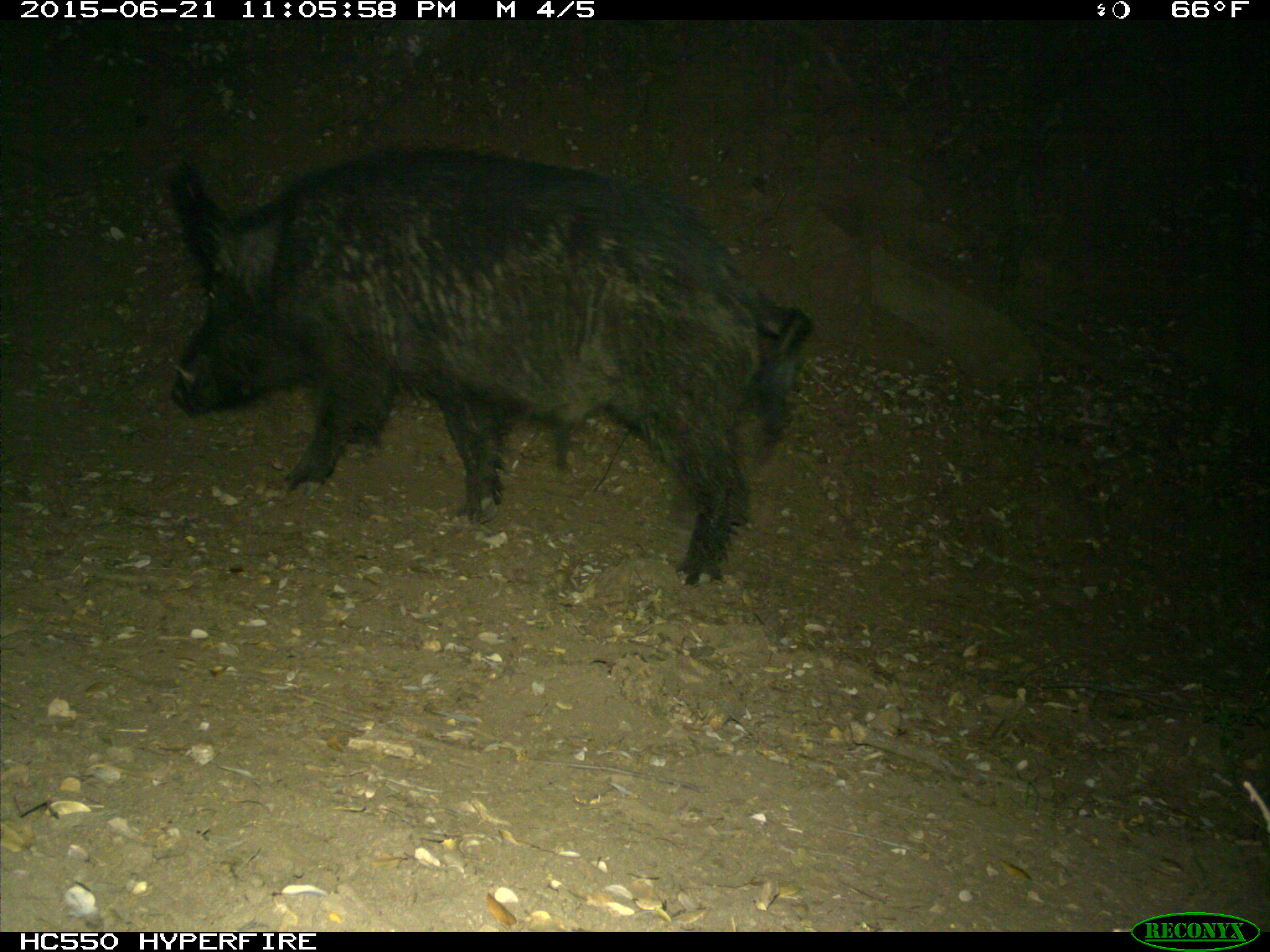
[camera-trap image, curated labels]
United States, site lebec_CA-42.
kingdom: Animalia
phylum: Chordata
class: Mammalia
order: Artiodactyla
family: Suidae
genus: Sus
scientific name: Sus scrofa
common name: wild boar